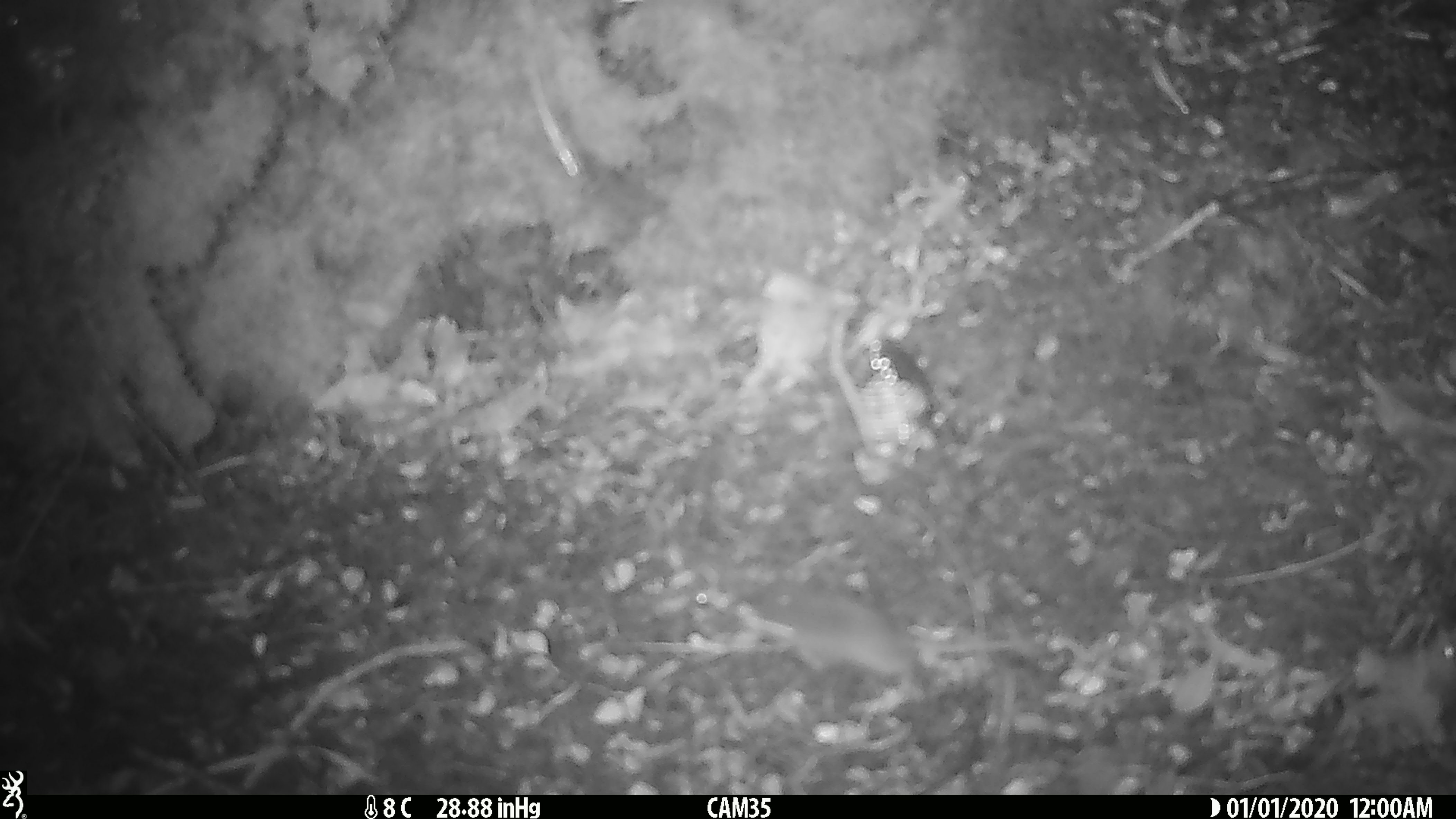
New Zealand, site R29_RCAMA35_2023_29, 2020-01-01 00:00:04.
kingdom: Animalia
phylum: Chordata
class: Mammalia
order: Rodentia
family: Muridae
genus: Mus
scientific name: Mus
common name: mouse